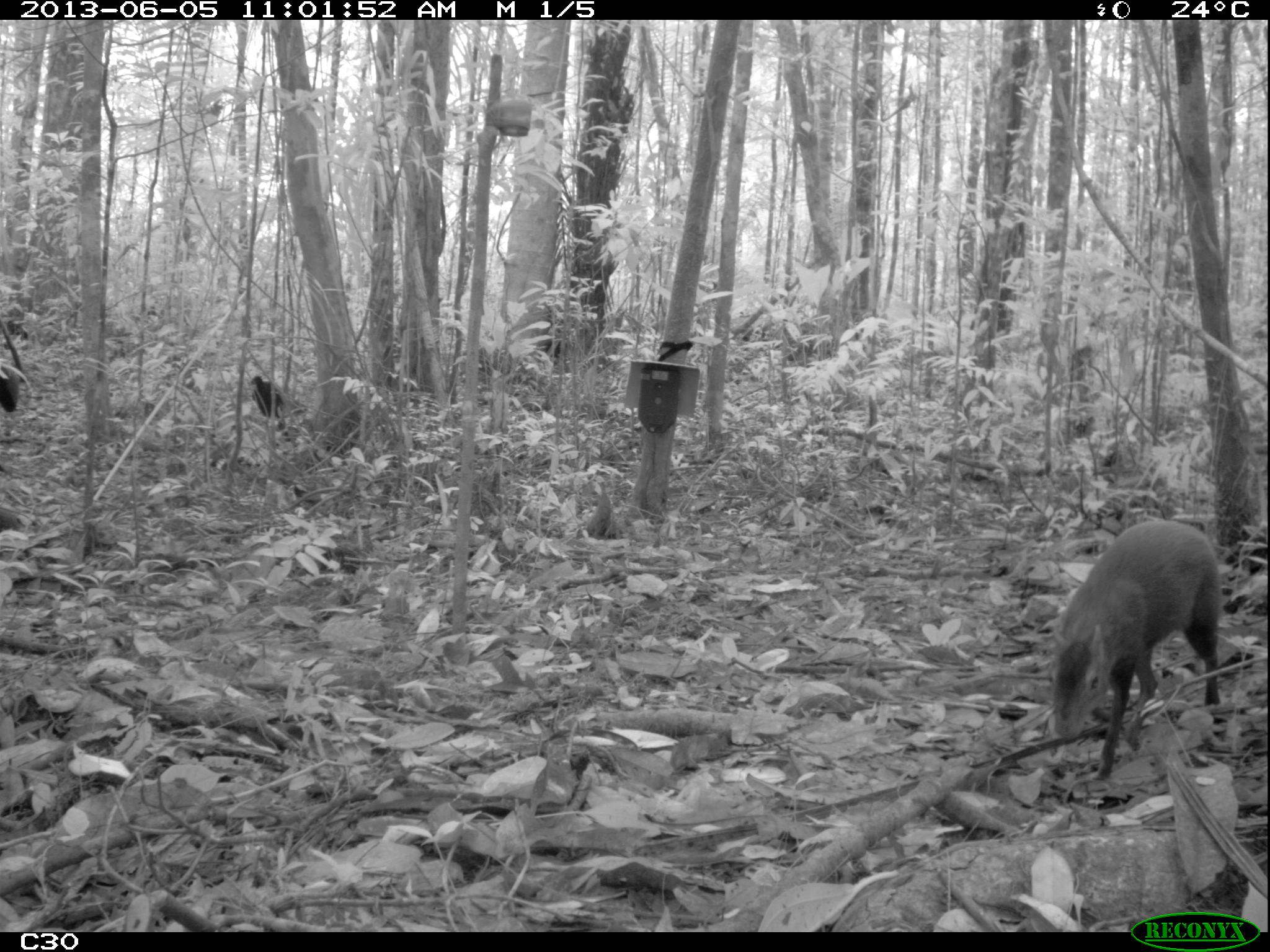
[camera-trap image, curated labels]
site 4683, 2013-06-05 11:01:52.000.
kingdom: Animalia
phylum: Chordata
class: Aves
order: Gruiformes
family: Psophiidae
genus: Psophia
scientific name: Psophia crepitans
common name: gray-winged trumpeter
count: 3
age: adult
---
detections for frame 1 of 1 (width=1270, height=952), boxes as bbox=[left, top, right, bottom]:
psophia crepitans: bbox=[1052, 519, 1220, 779]; bbox=[0, 364, 24, 530]; bbox=[247, 375, 290, 442]